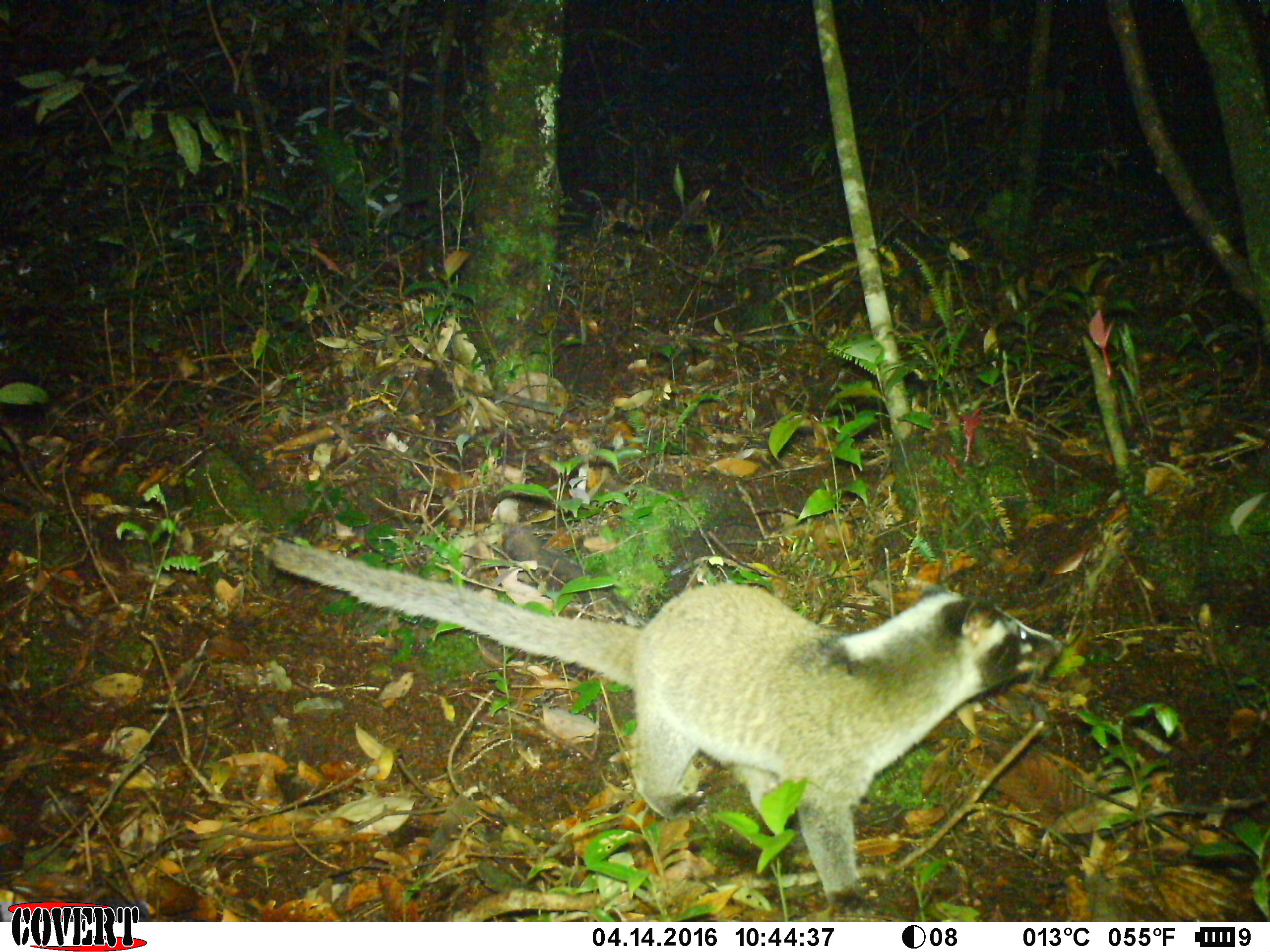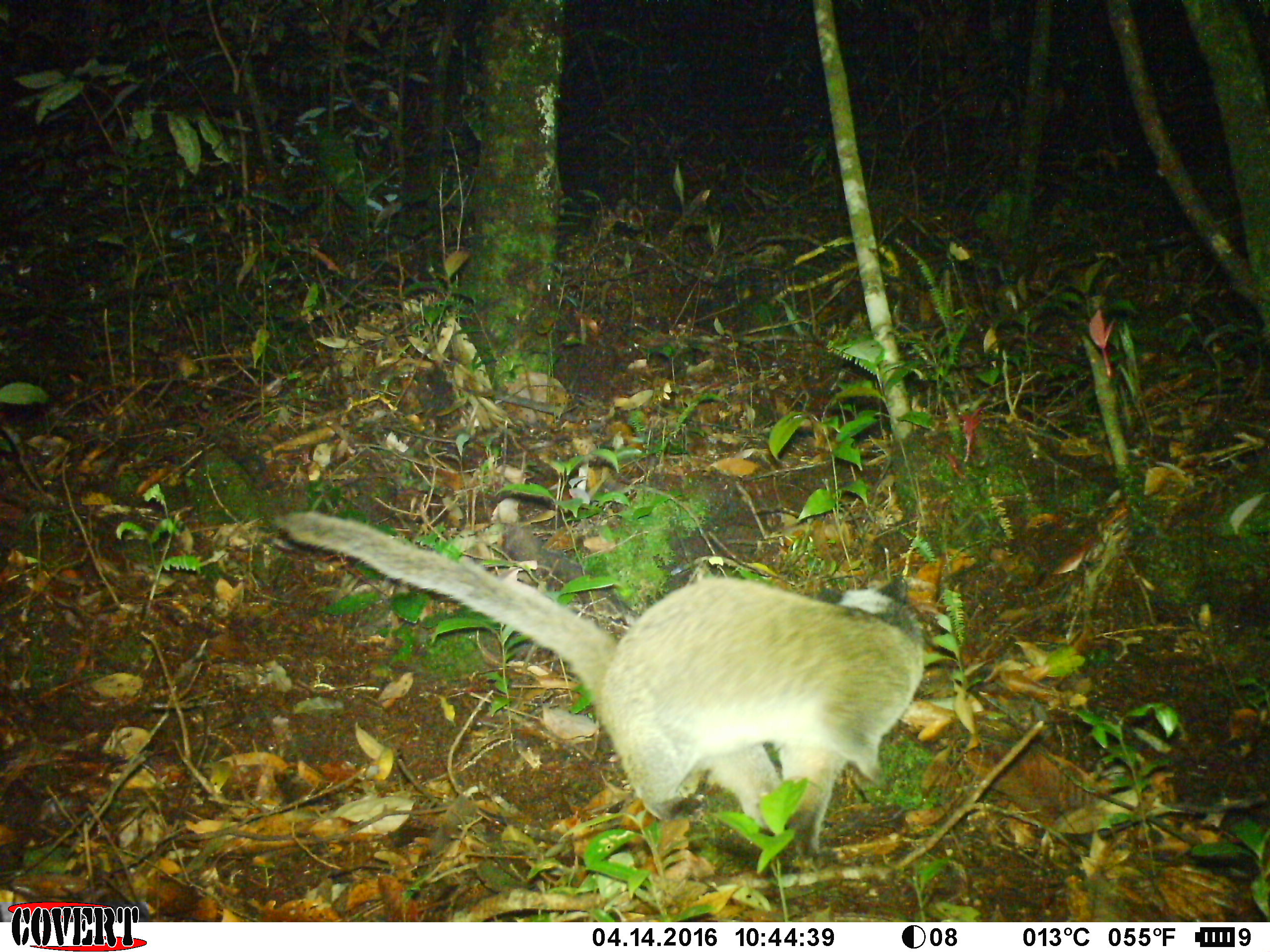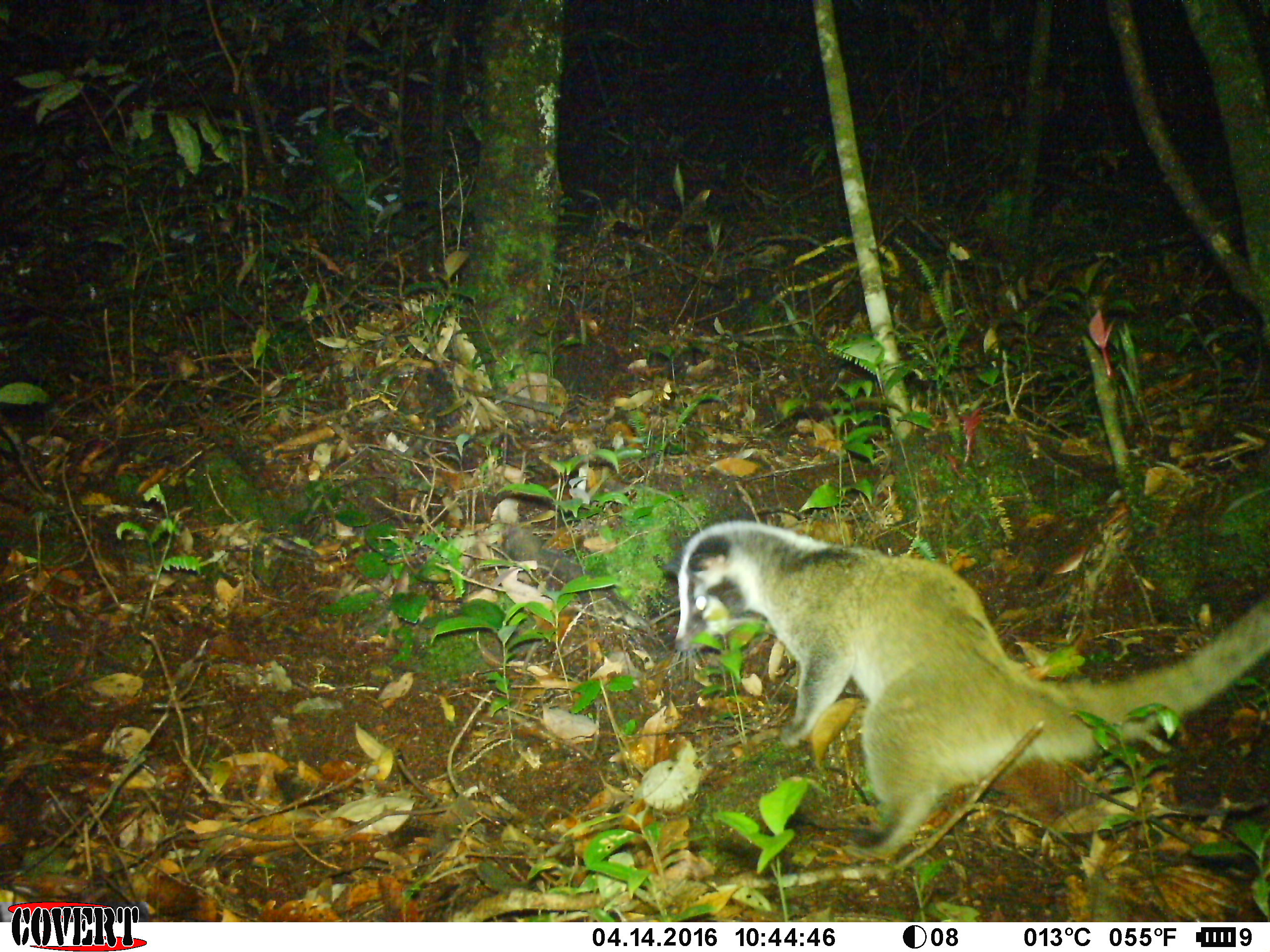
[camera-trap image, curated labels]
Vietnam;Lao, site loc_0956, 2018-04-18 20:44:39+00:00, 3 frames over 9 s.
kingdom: Animalia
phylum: Chordata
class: Mammalia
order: Carnivora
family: Viverridae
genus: Paguma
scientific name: Paguma larvata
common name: masked palm civet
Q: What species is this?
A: Masked palm civet (Paguma larvata).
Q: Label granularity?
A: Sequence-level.